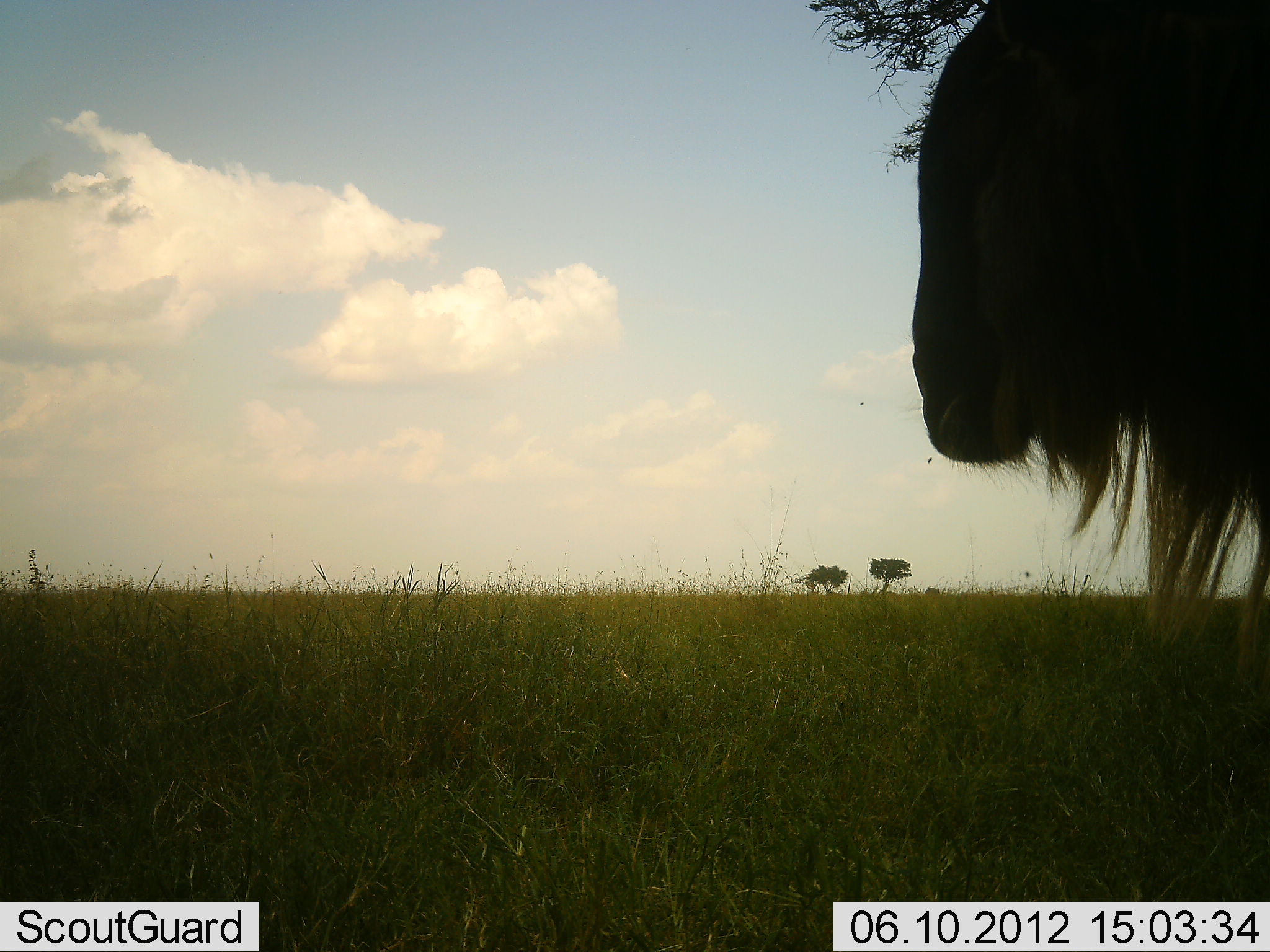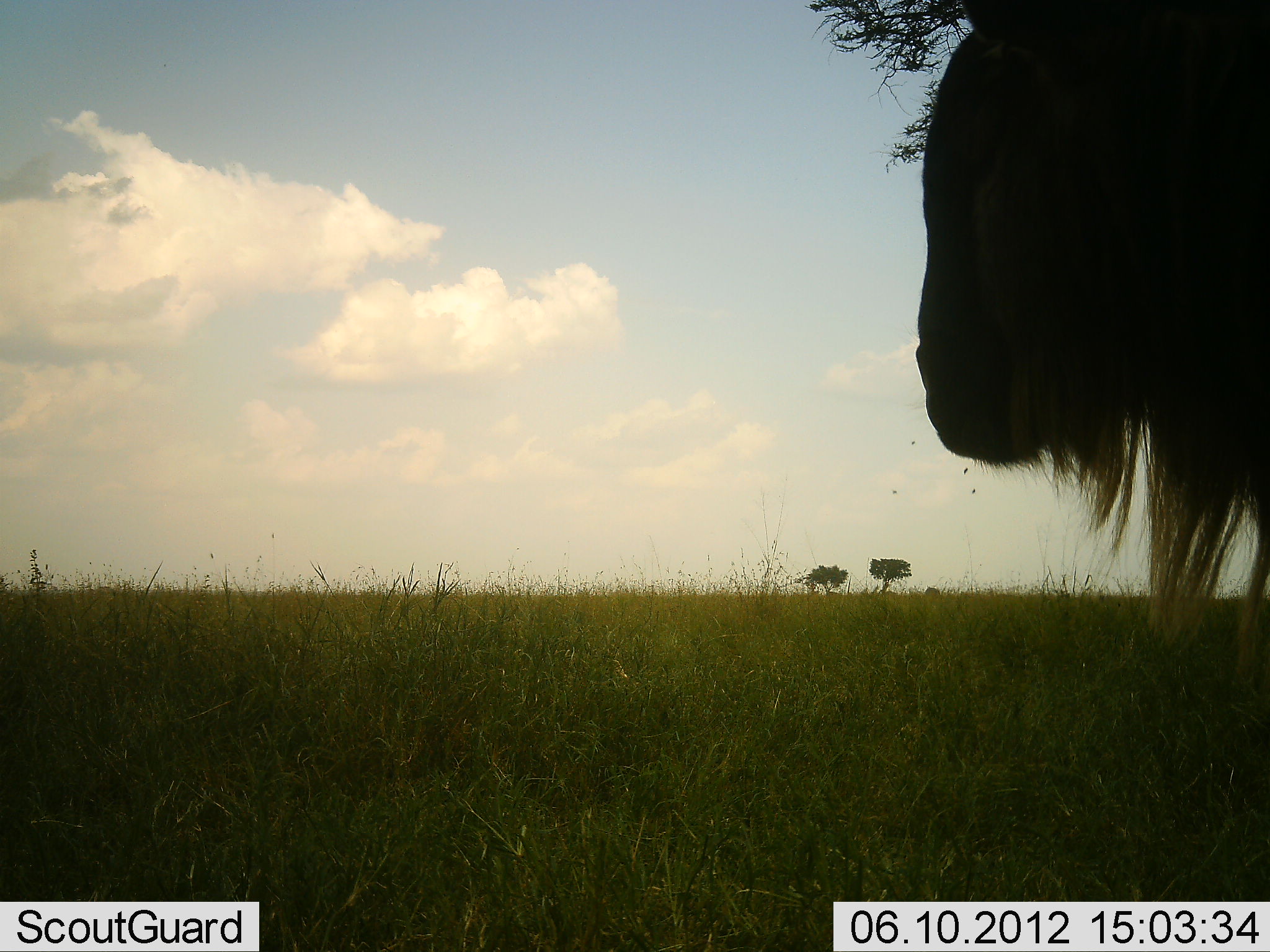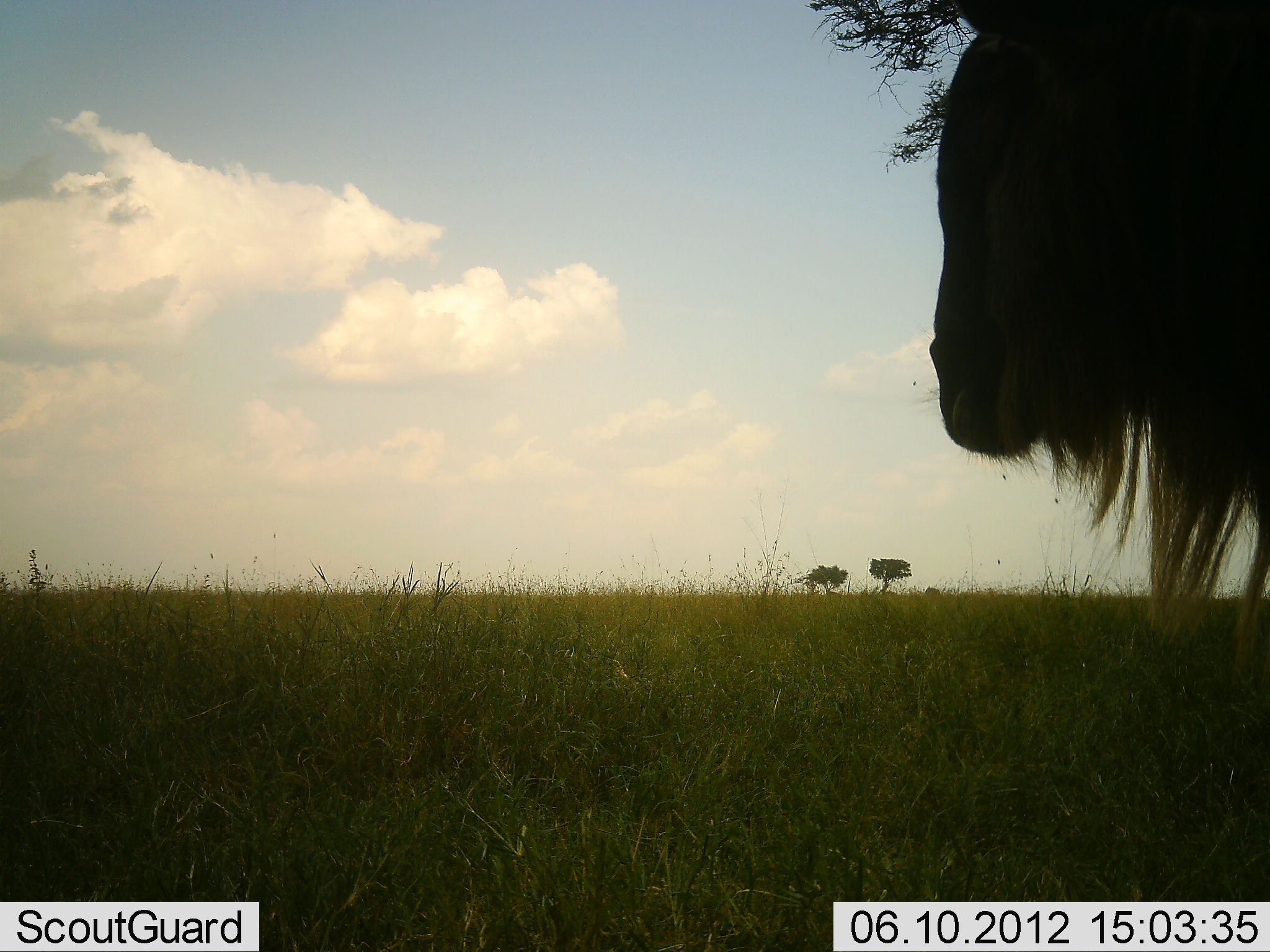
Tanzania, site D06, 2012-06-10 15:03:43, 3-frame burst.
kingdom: Animalia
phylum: Chordata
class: Mammalia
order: Artiodactyla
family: Bovidae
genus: Connochaetes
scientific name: Connochaetes taurinus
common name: blue wildebeest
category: wildebeest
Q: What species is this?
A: Wildebeest (blue wildebeest) (Connochaetes taurinus).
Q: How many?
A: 1.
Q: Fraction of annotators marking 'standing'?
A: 90%.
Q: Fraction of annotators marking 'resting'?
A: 10%.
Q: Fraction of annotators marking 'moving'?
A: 0%.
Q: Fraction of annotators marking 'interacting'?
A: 0%.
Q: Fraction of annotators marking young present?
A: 0%.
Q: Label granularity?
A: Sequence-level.